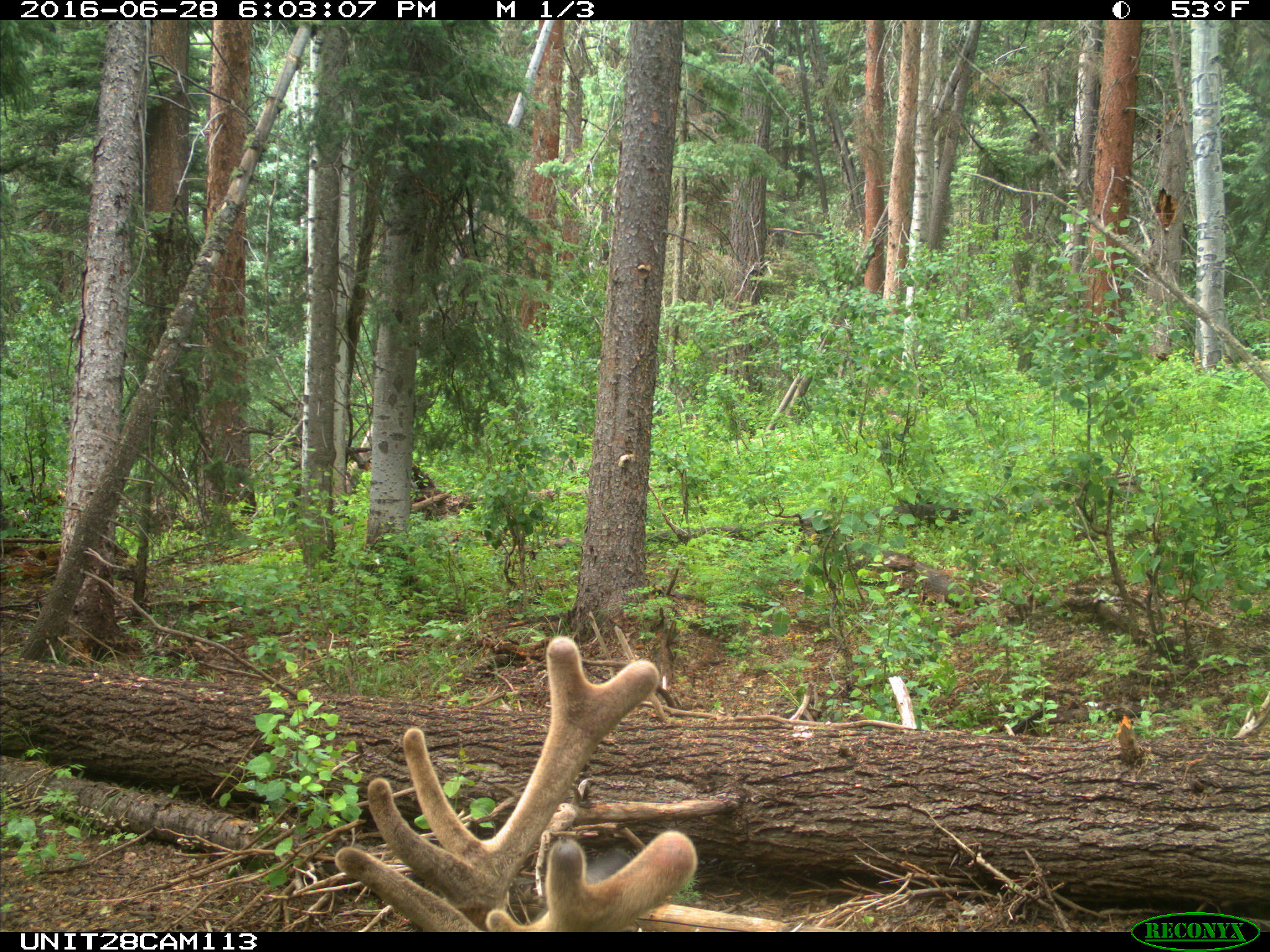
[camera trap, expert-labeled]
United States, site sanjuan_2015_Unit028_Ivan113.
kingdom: Animalia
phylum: Chordata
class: Mammalia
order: Artiodactyla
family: Cervidae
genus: Cervus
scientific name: Cervus elaphus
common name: red deer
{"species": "Cervus elaphus (red deer)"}